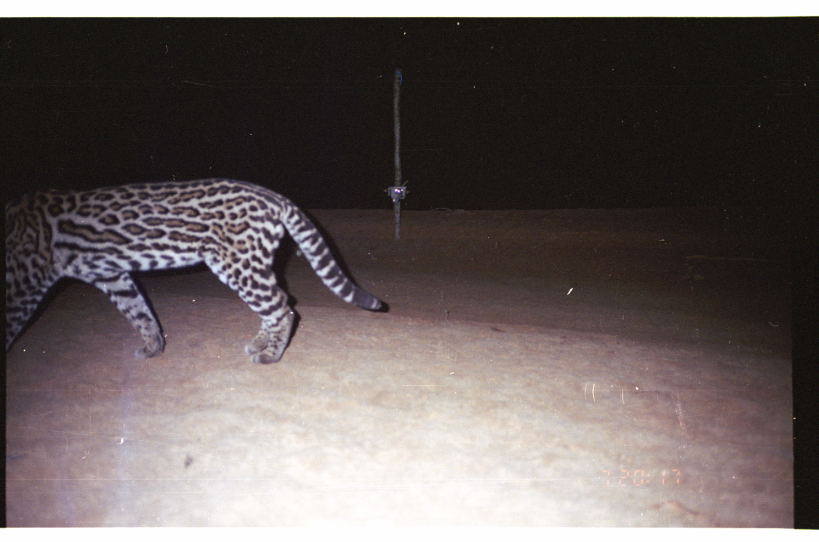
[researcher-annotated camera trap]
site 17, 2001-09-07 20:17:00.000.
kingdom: Animalia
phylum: Chordata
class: Mammalia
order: Carnivora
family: Felidae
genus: Leopardus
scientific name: Leopardus pardalis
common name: ocelot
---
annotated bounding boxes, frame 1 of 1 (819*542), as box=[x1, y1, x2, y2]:
leopardus pardalis: box=[0, 174, 385, 366]